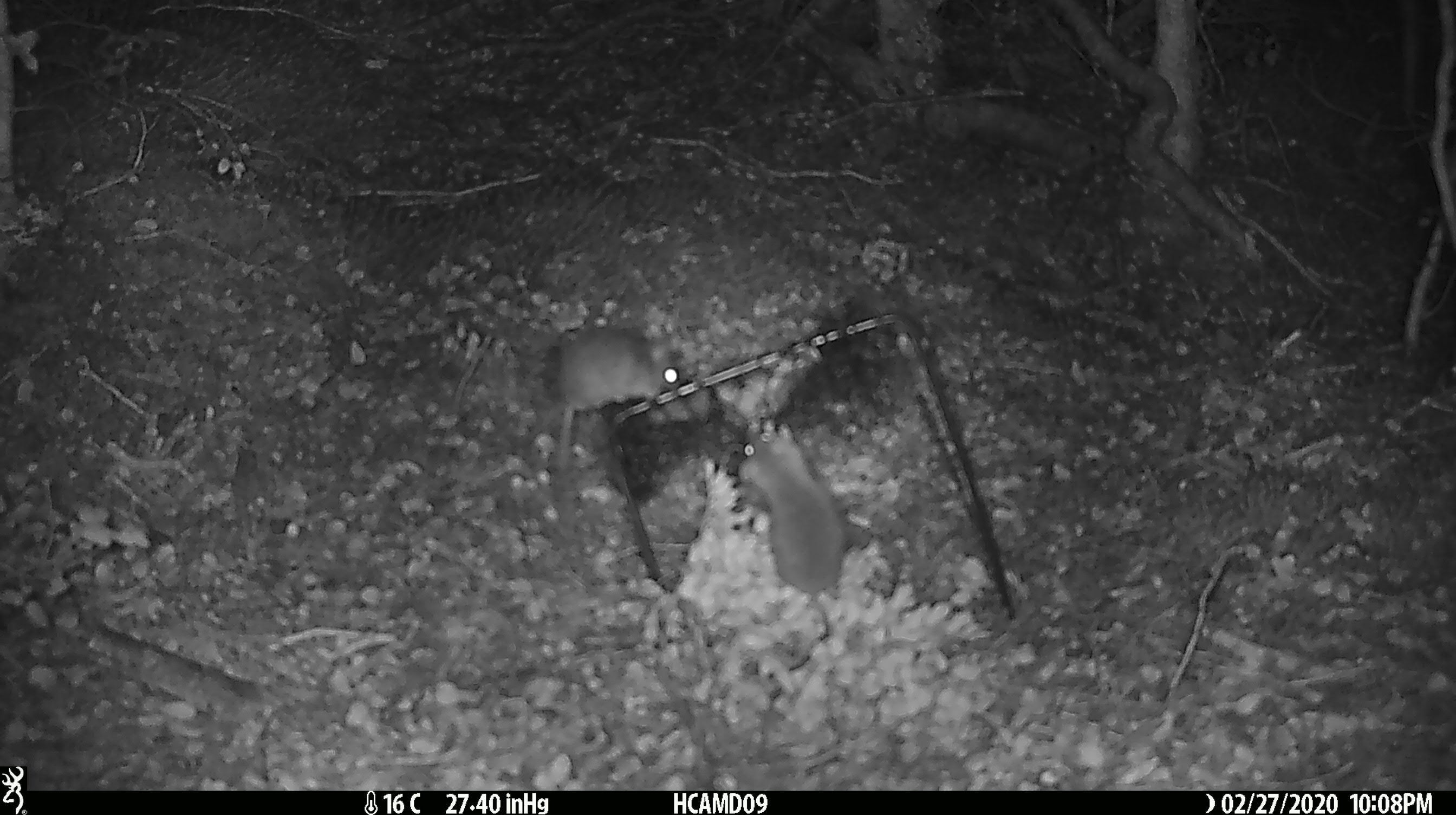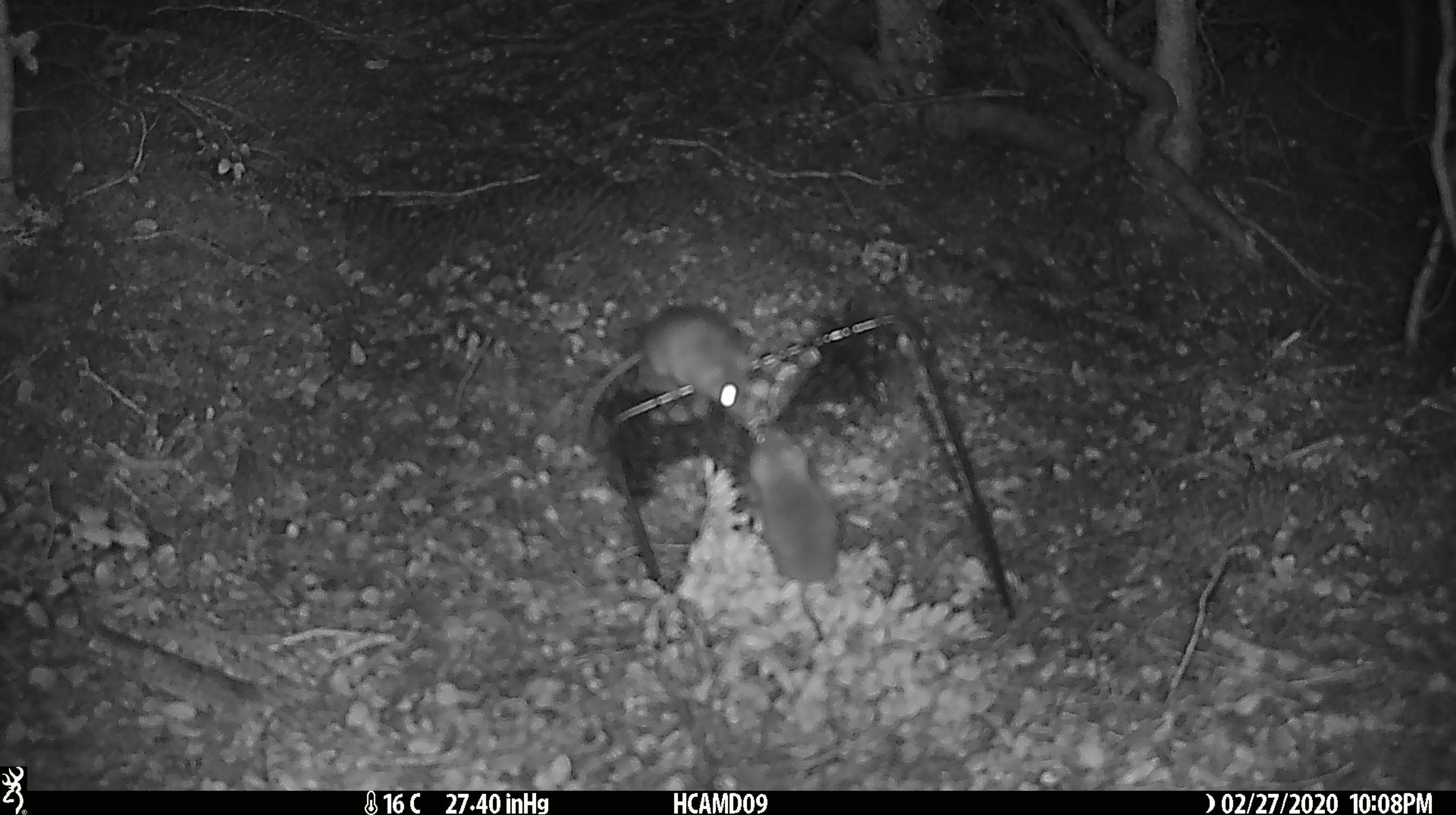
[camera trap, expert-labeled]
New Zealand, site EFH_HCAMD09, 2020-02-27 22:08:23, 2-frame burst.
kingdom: Animalia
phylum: Chordata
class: Mammalia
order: Rodentia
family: Muridae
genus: Mus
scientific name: Mus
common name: mouse